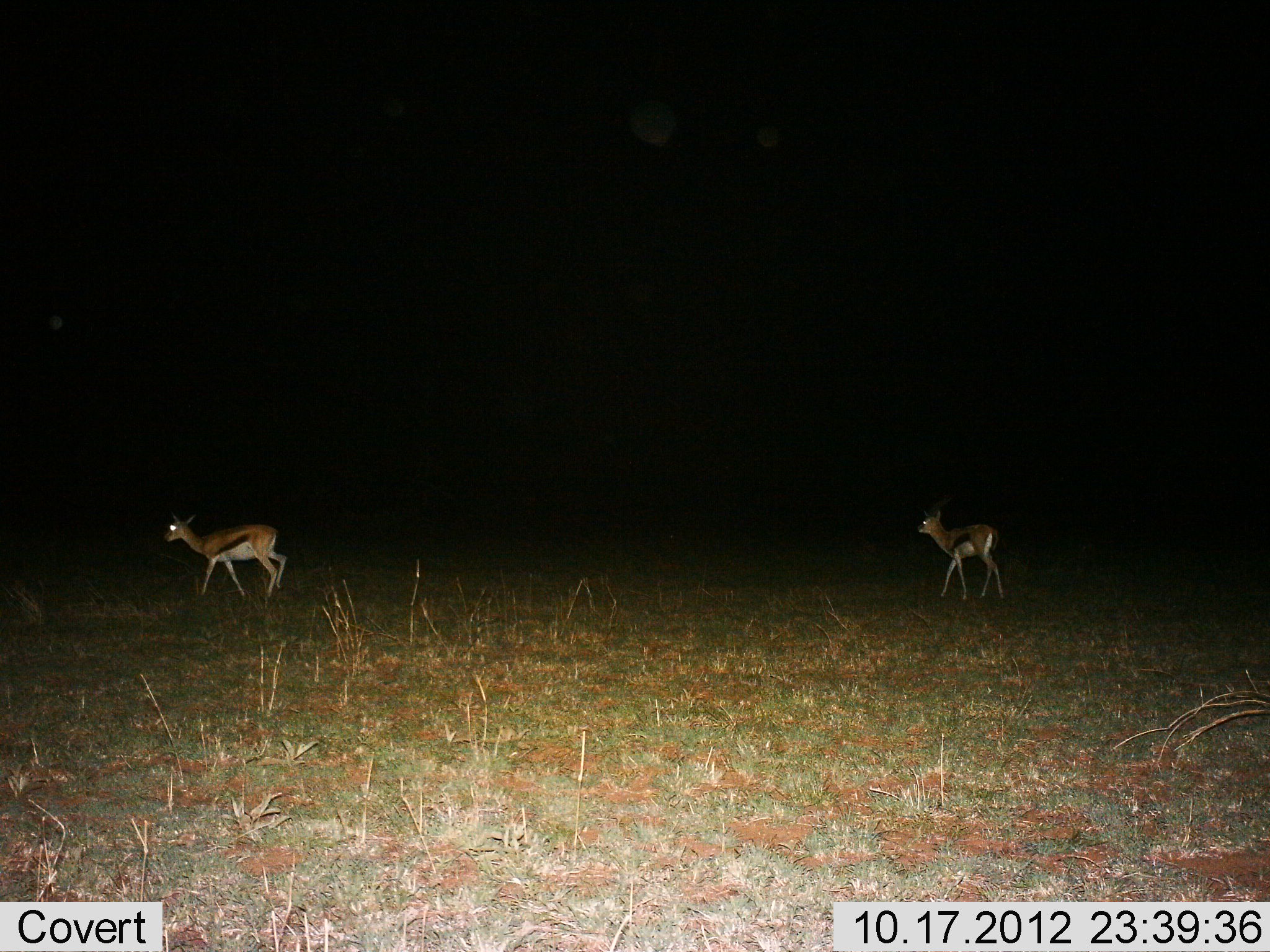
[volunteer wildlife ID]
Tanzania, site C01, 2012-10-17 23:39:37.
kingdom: Animalia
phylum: Chordata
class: Mammalia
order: Artiodactyla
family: Bovidae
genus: Eudorcas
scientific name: Eudorcas thomsonii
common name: thomson's gazelle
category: gazellethomsons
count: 2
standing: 0%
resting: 0%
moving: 100%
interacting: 0%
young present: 10%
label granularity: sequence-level